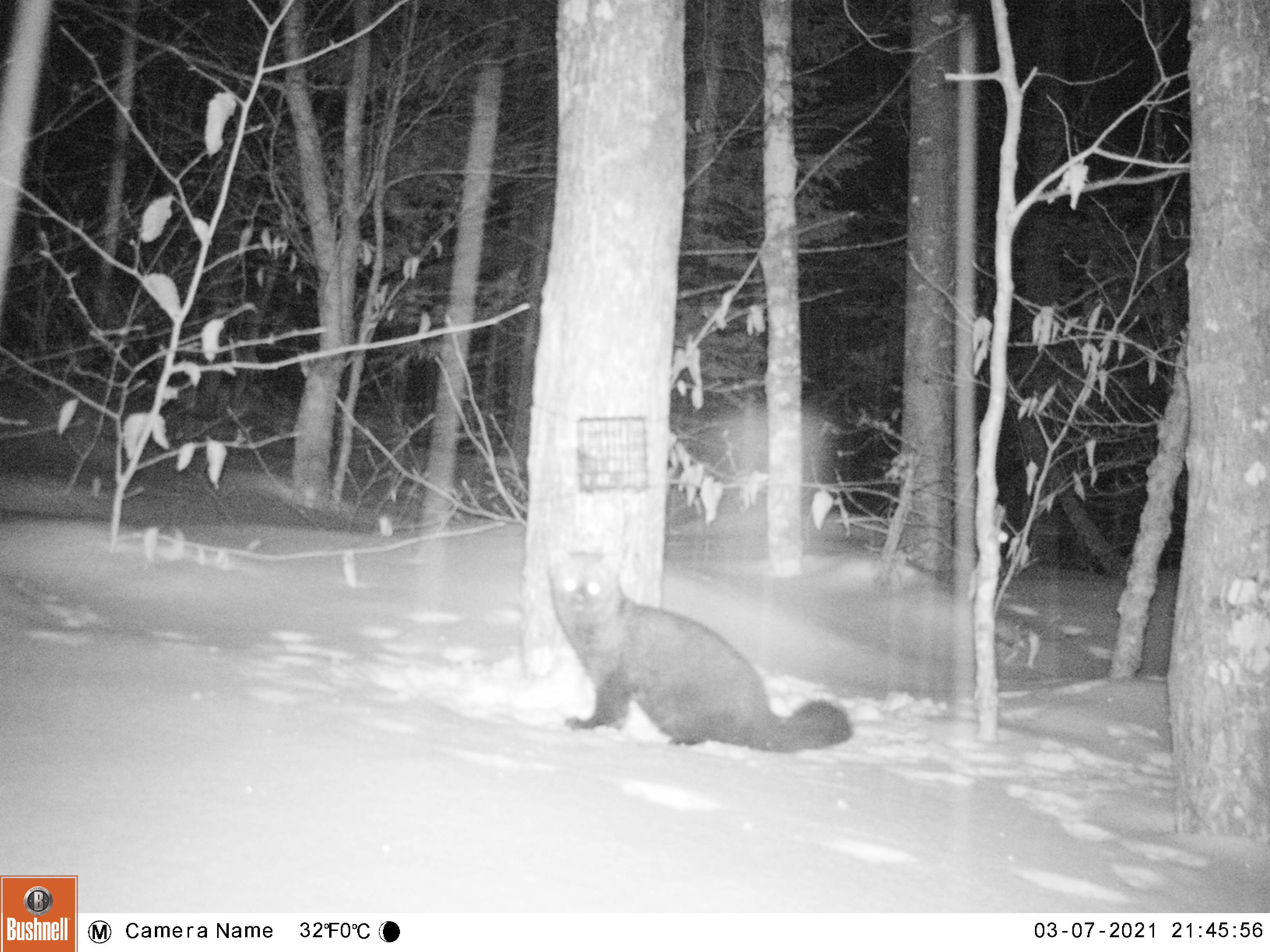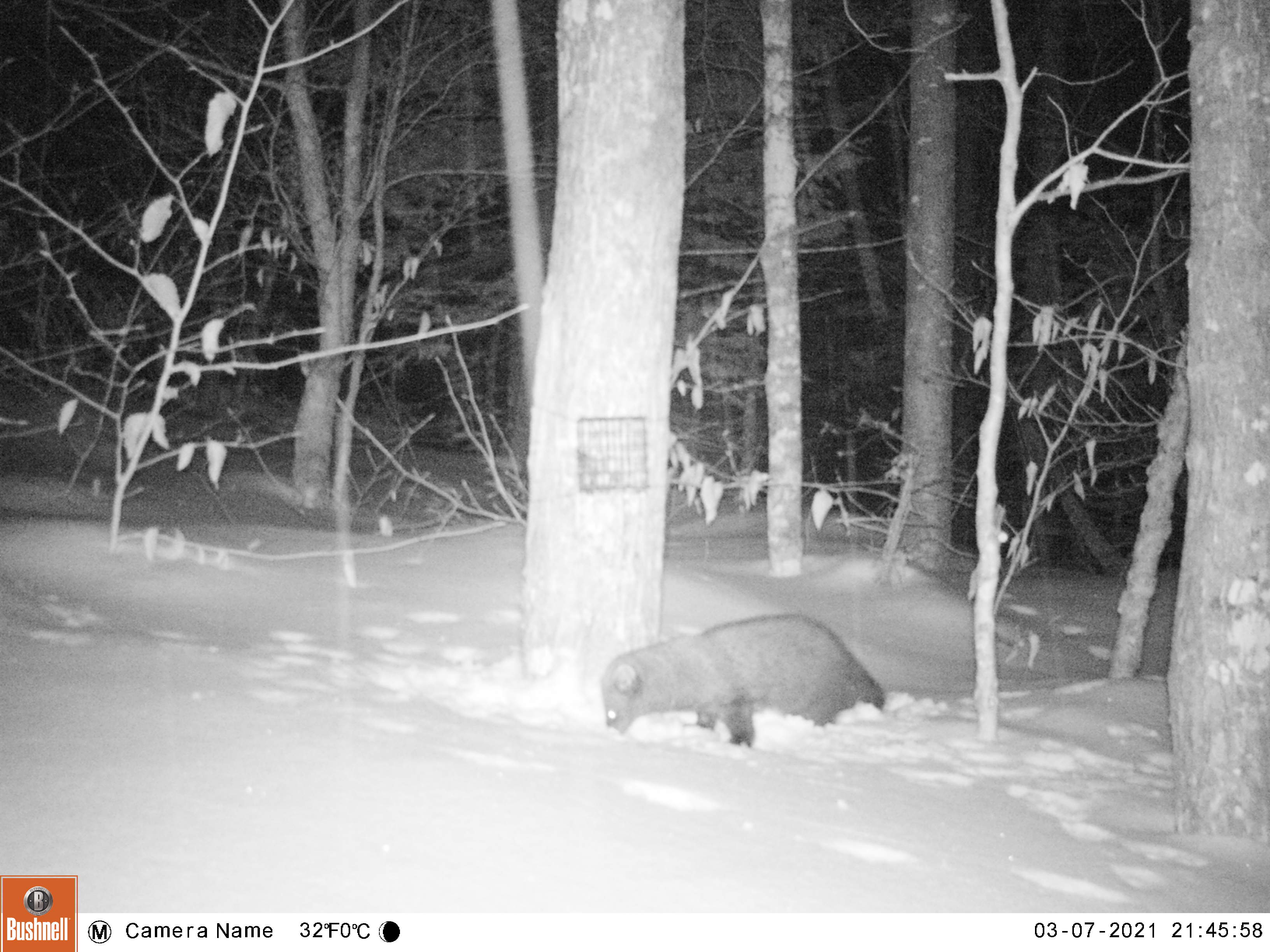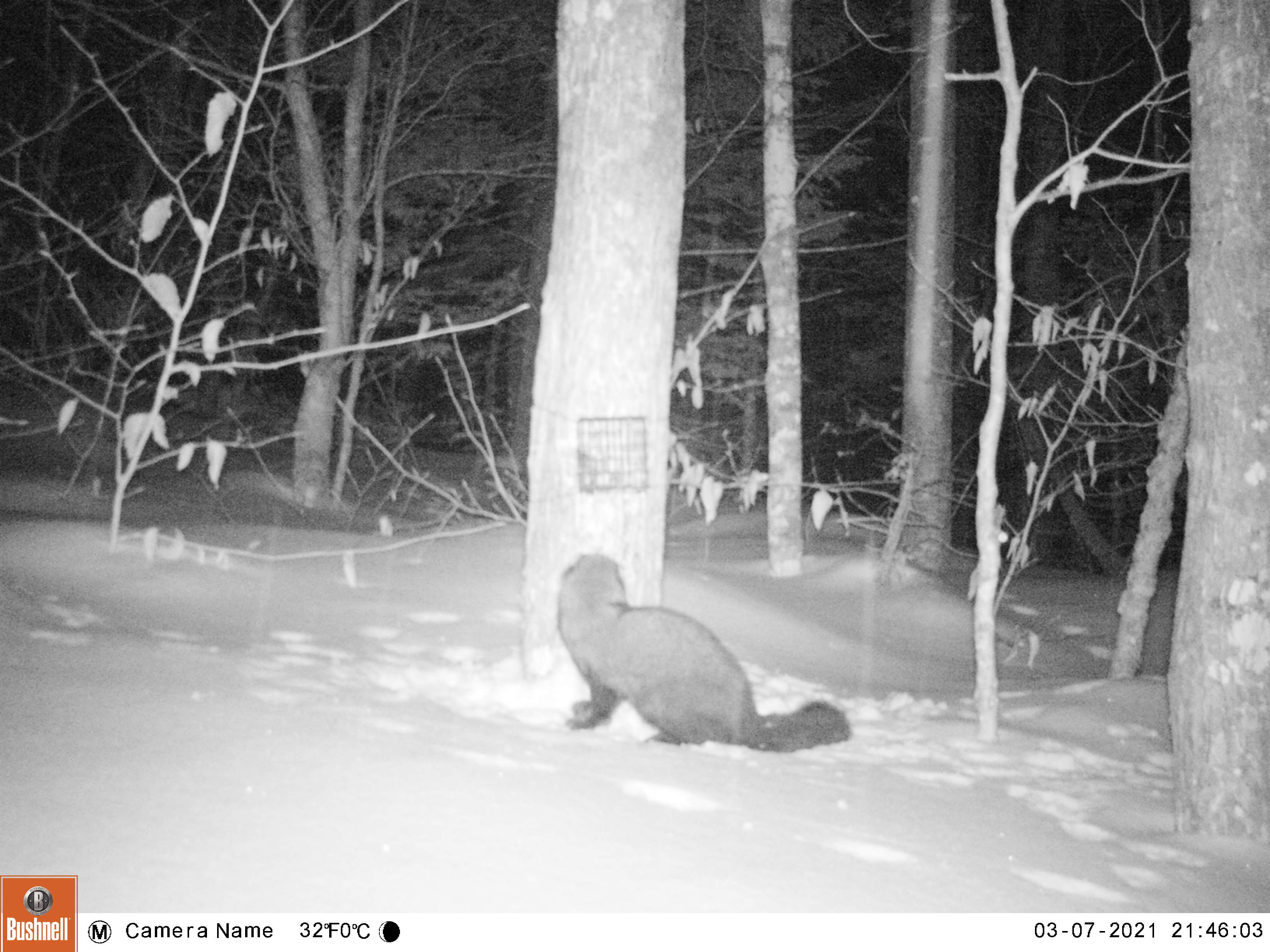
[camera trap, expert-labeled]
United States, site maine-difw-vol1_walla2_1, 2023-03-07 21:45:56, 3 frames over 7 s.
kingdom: Animalia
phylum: Chordata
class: Mammalia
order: Carnivora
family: Mustelidae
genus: Pekania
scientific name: Pekania pennanti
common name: fisher